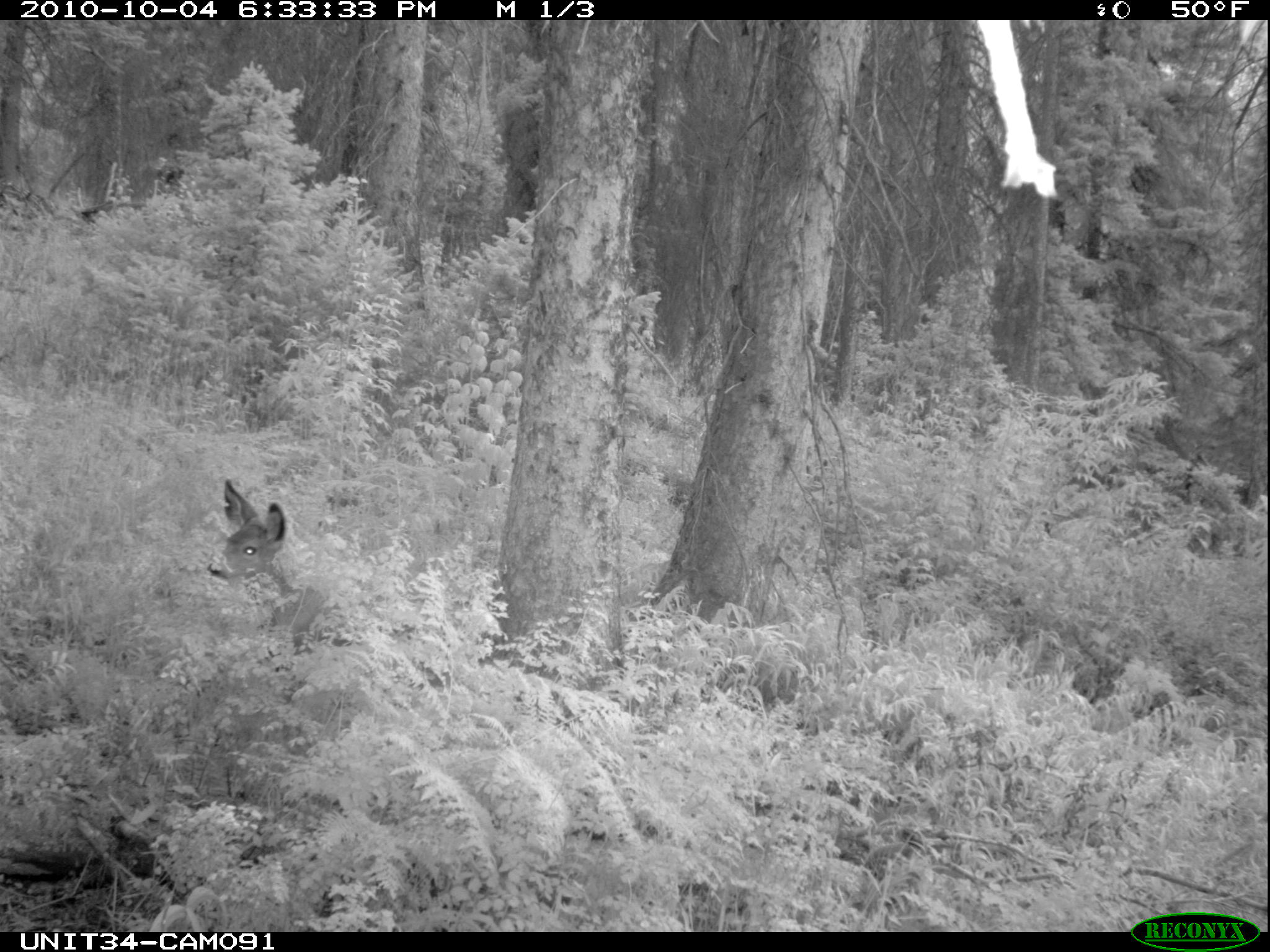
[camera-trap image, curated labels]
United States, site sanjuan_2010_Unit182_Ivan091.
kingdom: Animalia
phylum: Chordata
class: Mammalia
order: Artiodactyla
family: Cervidae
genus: Odocoileus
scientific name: Odocoileus hemionus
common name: mule deer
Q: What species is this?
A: Odocoileus hemionus (mule deer).